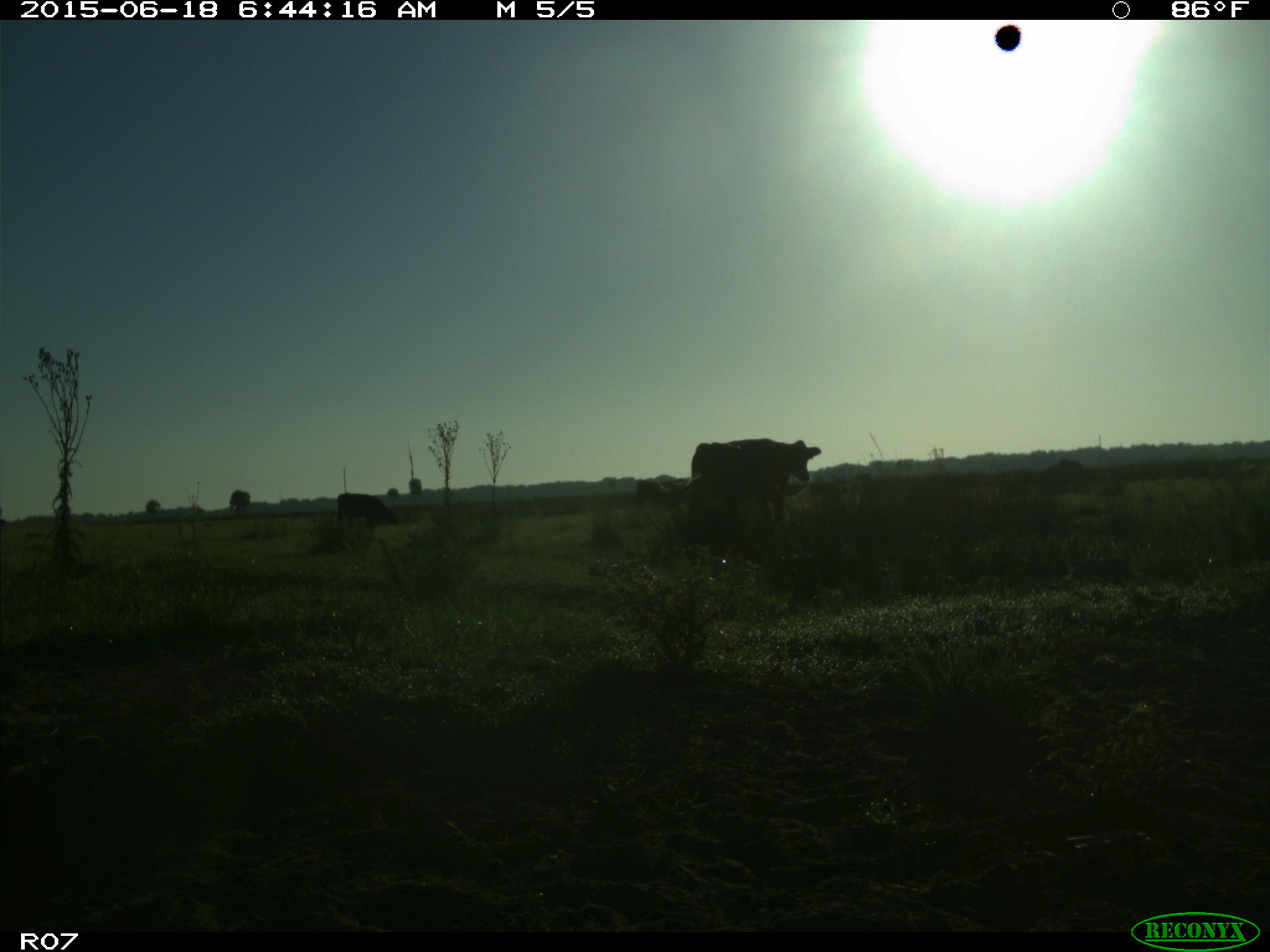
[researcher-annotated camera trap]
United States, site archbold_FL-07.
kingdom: Animalia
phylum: Chordata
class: Mammalia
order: Artiodactyla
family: Bovidae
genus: Bos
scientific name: Bos taurus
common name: domestic cow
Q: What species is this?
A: Bos taurus (domestic cow).